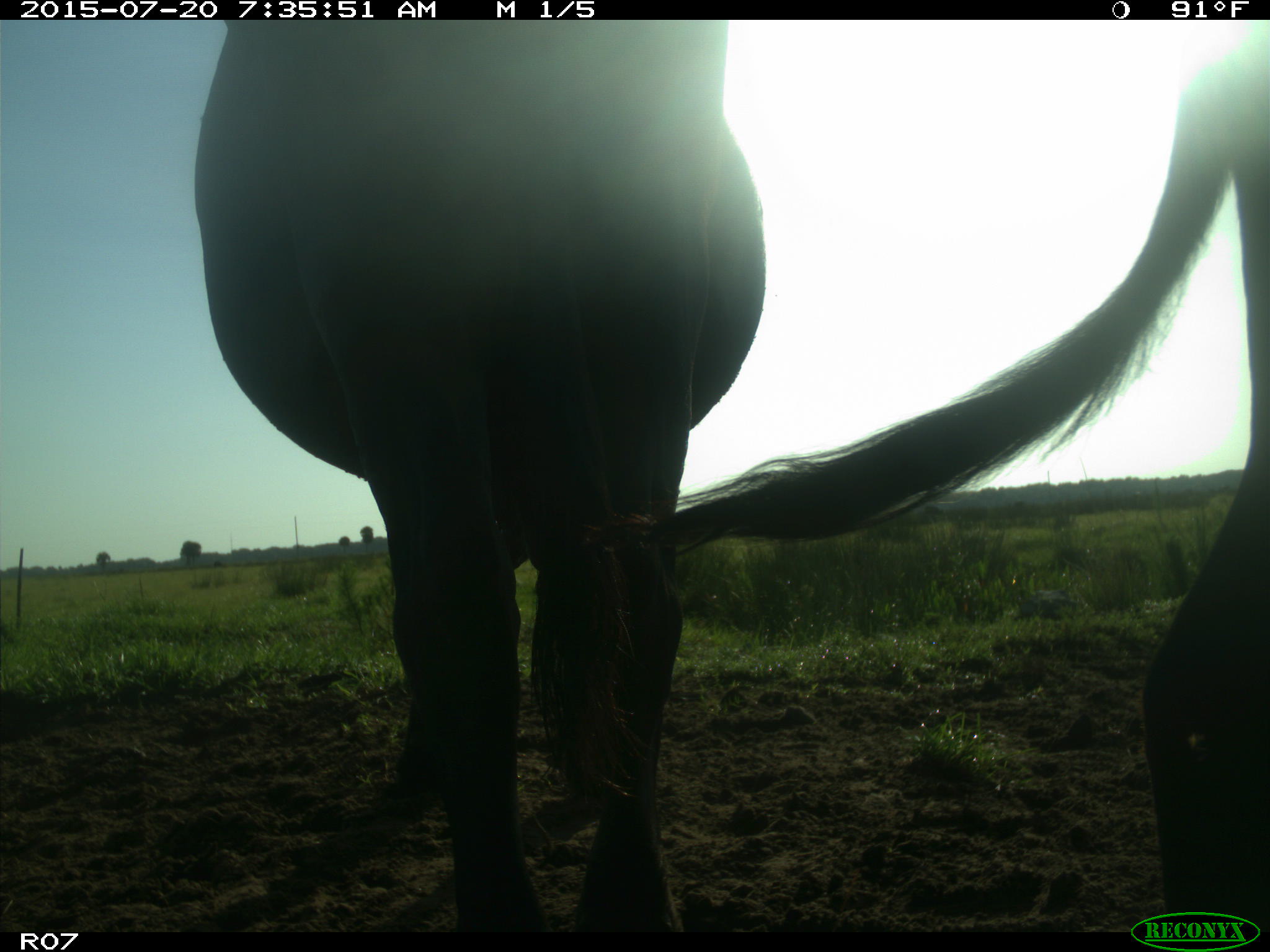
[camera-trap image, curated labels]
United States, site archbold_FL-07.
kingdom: Animalia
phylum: Chordata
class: Mammalia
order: Artiodactyla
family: Bovidae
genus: Bos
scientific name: Bos taurus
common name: domestic cow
Bos taurus (domestic cow).